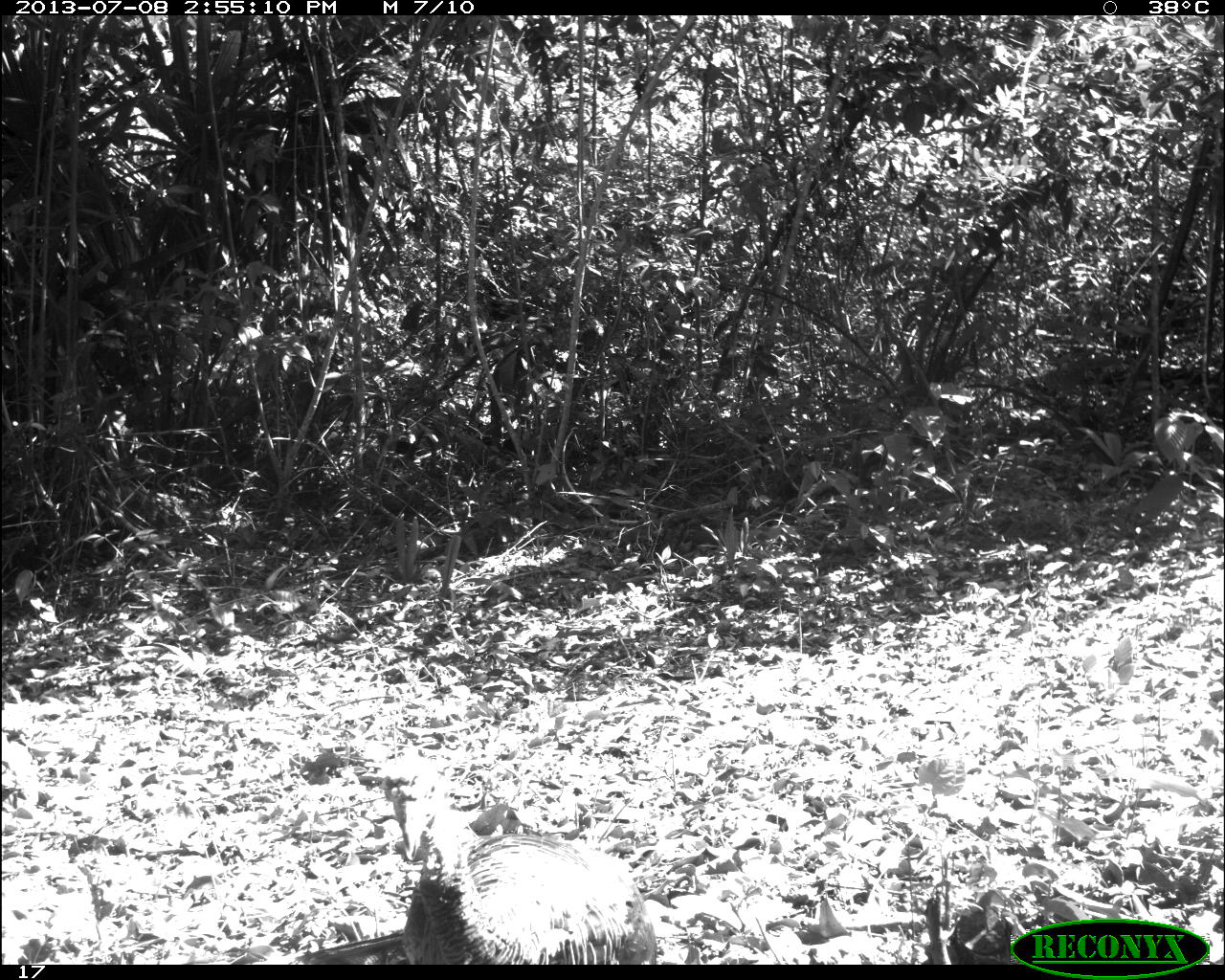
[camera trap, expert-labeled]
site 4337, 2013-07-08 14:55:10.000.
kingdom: Animalia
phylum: Chordata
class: Aves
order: Galliformes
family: Phasianidae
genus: Meleagris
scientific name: Meleagris ocellata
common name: ocellated turkey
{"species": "Meleagris ocellata (ocellated turkey)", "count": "2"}